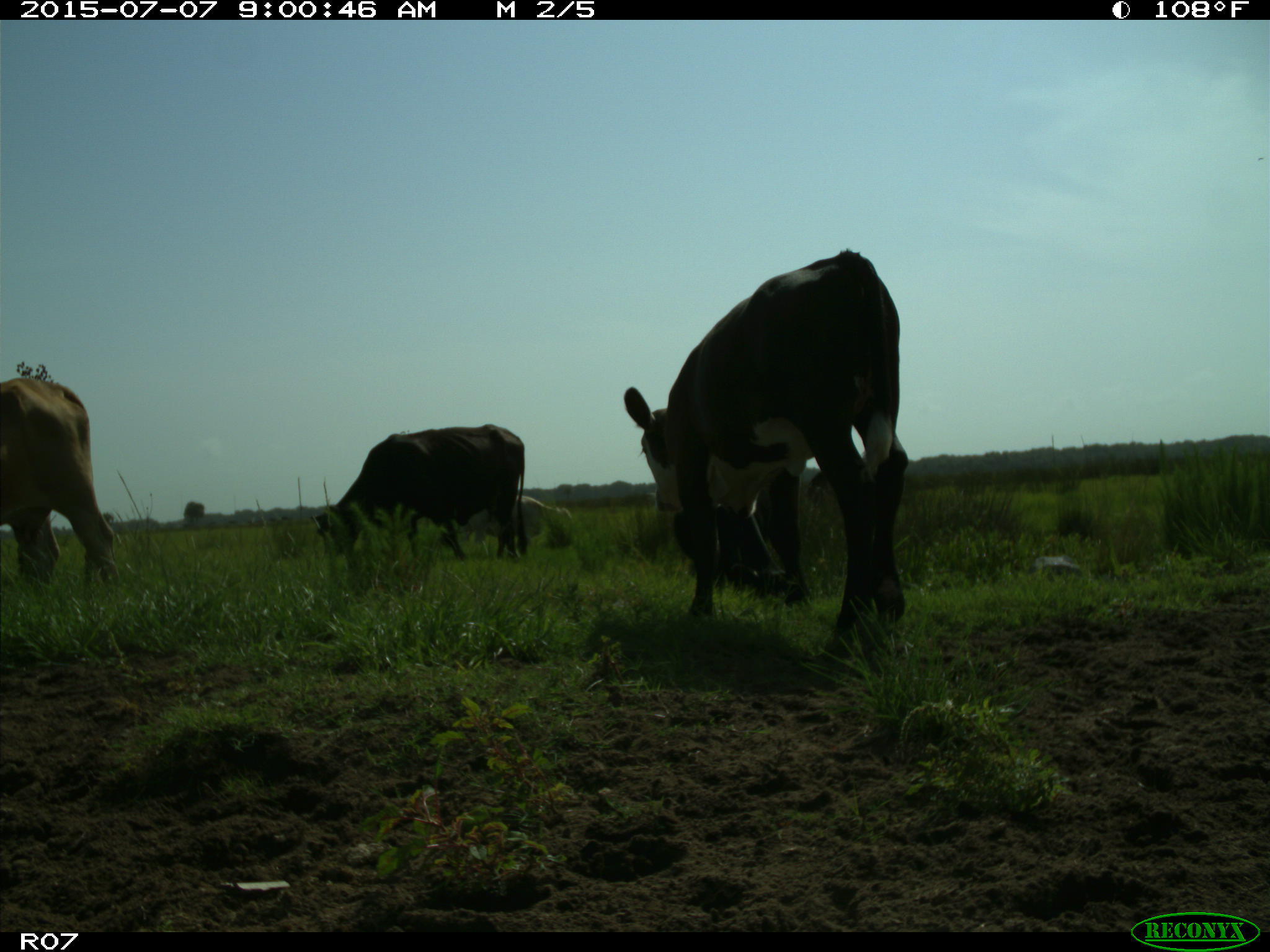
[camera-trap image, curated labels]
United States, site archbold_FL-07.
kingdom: Animalia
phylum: Chordata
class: Mammalia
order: Artiodactyla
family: Bovidae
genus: Bos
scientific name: Bos taurus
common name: domestic cow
Bos taurus (domestic cow).